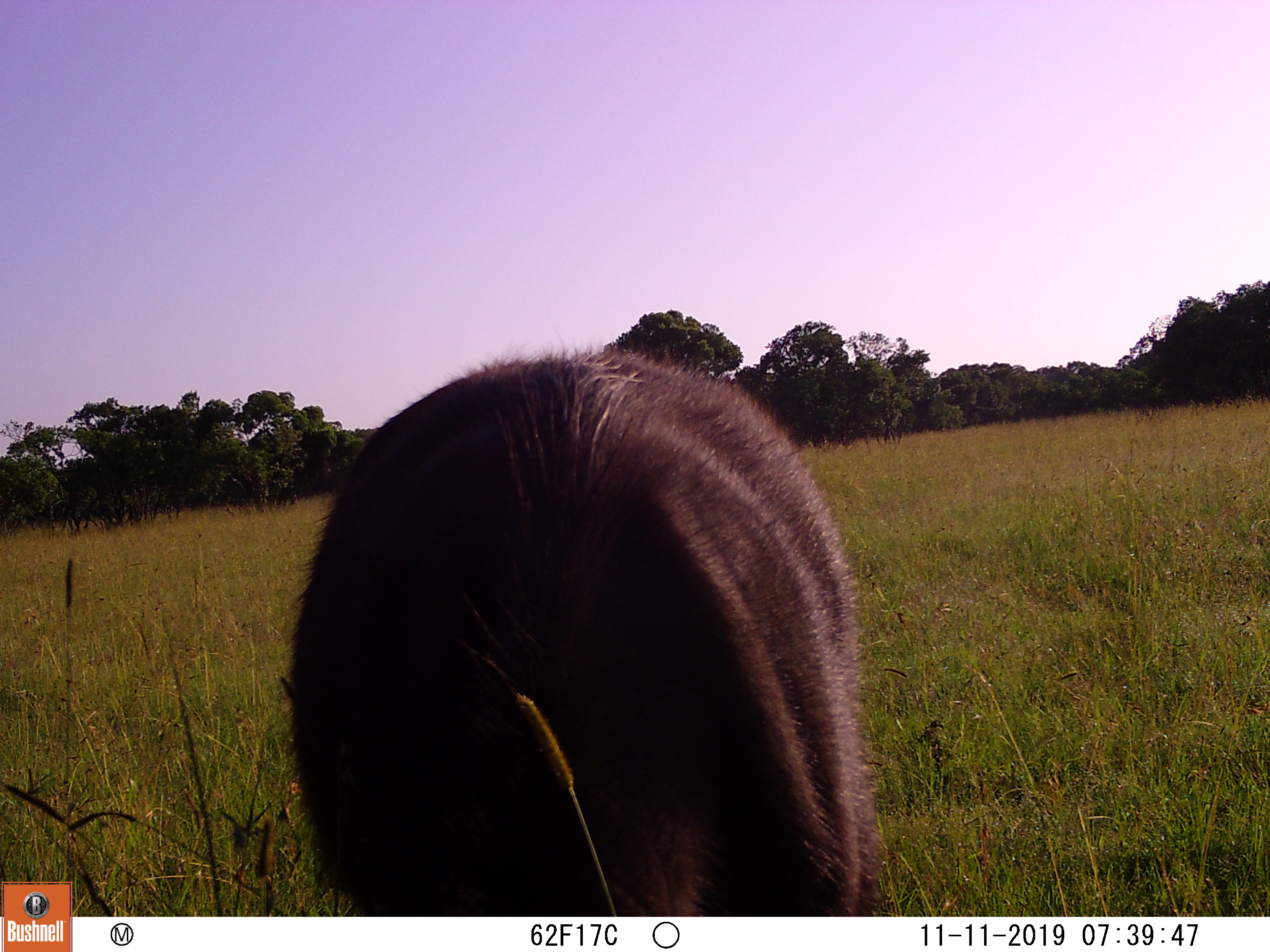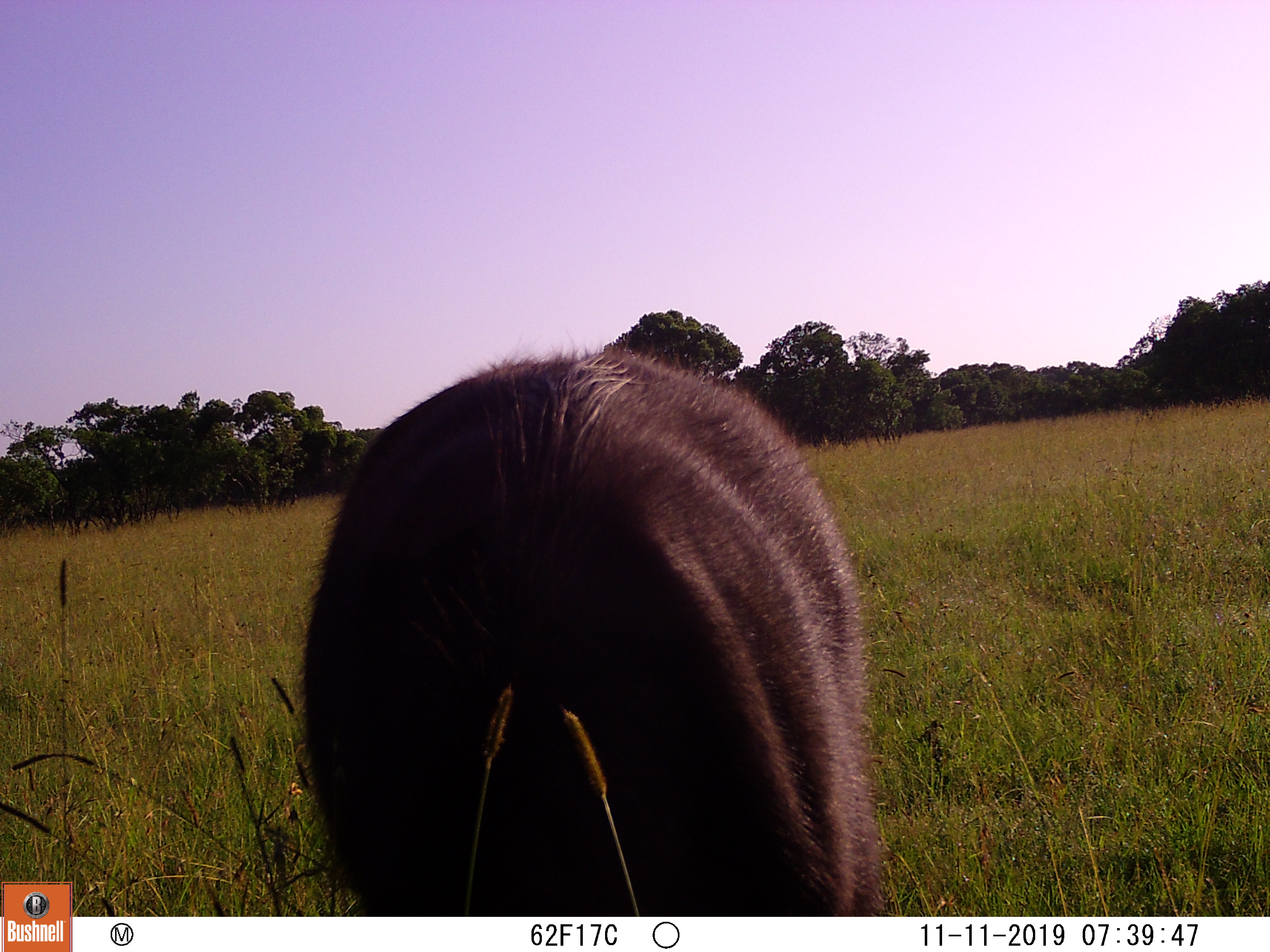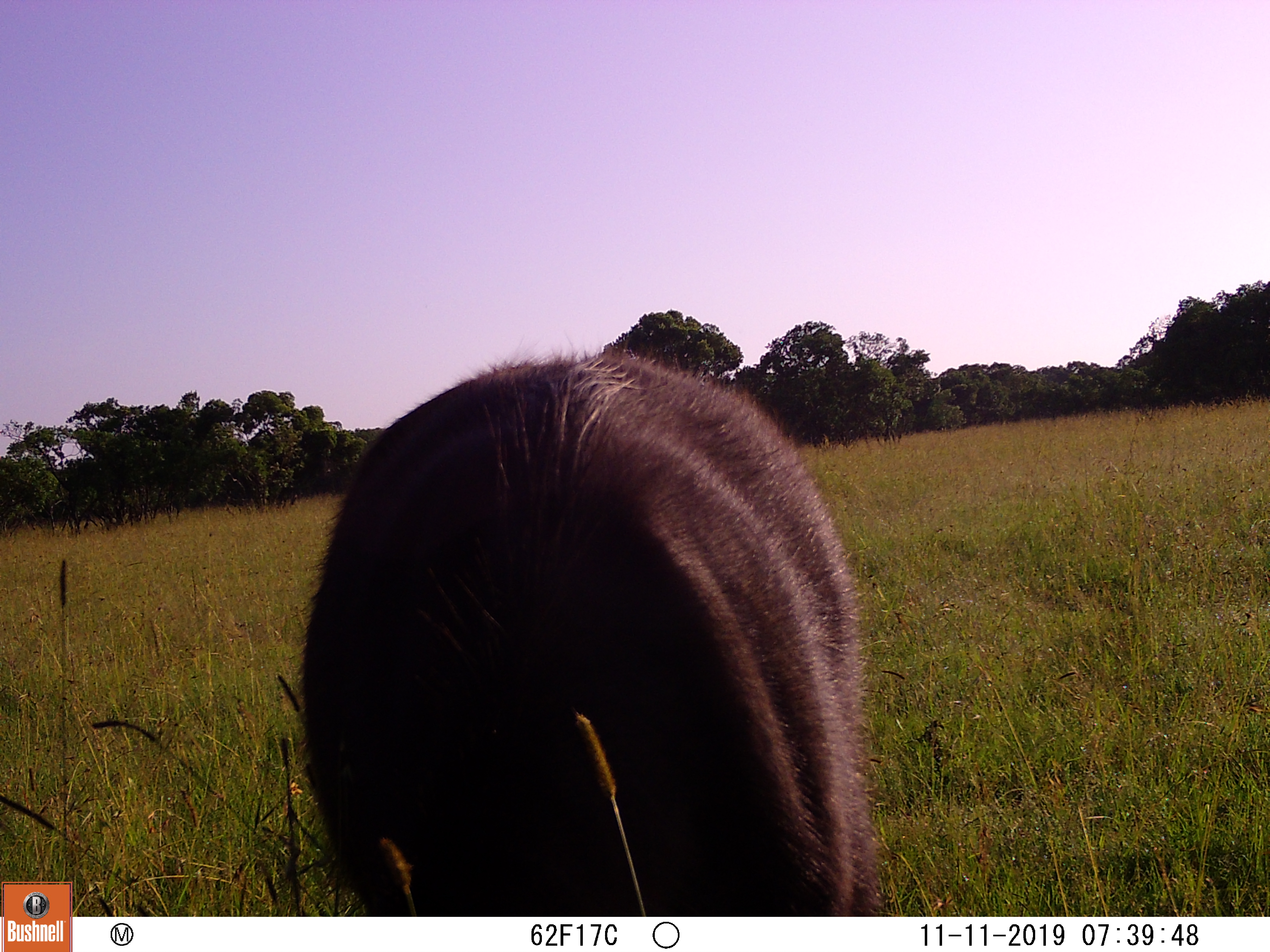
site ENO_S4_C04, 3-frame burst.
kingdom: Animalia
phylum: Chordata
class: Mammalia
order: Artiodactyla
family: Suidae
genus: Phacochoerus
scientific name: Phacochoerus africanus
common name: warthog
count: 1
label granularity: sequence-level